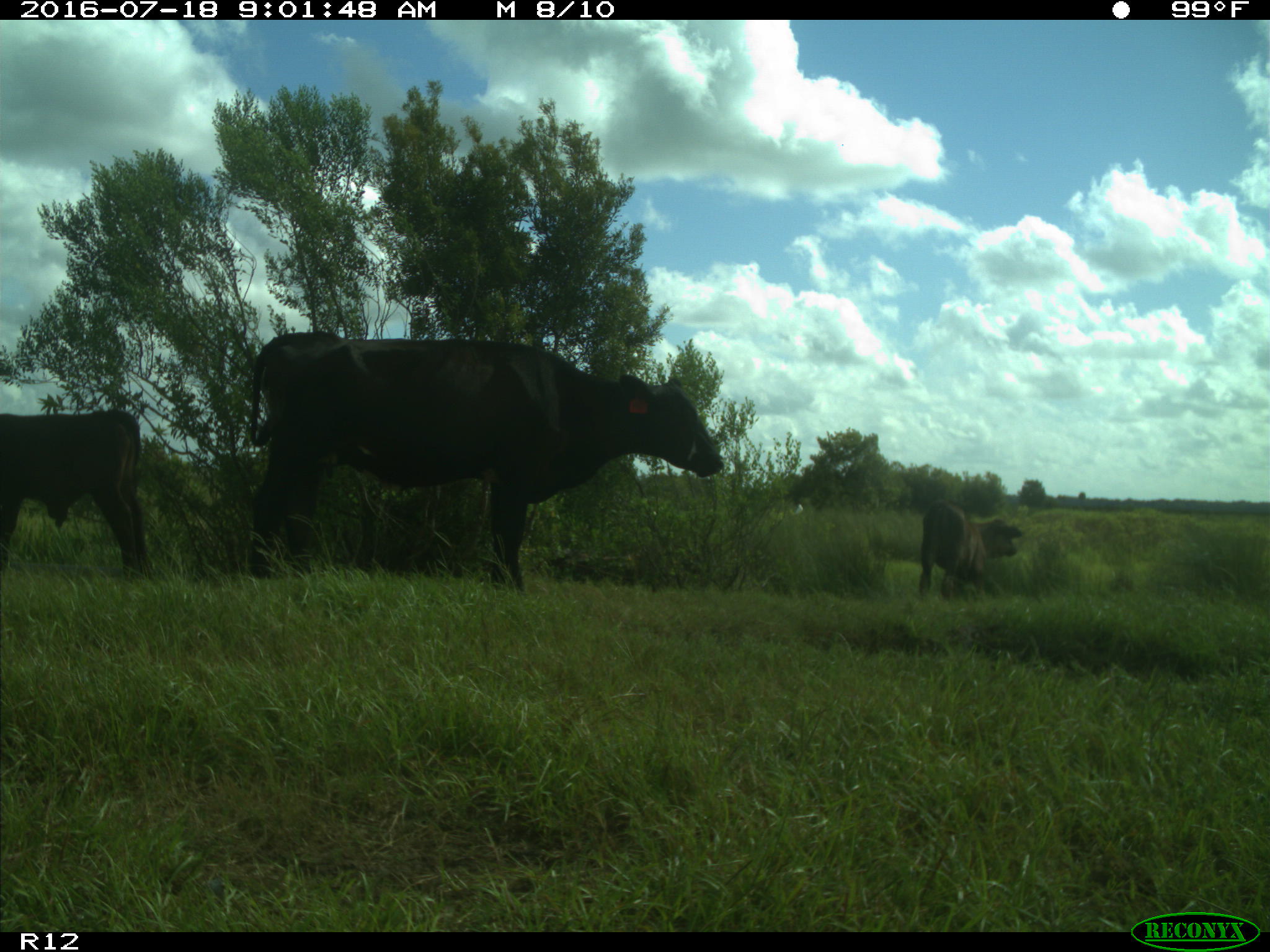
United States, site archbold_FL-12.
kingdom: Animalia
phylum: Chordata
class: Mammalia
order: Artiodactyla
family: Bovidae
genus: Bos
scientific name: Bos taurus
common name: domestic cow